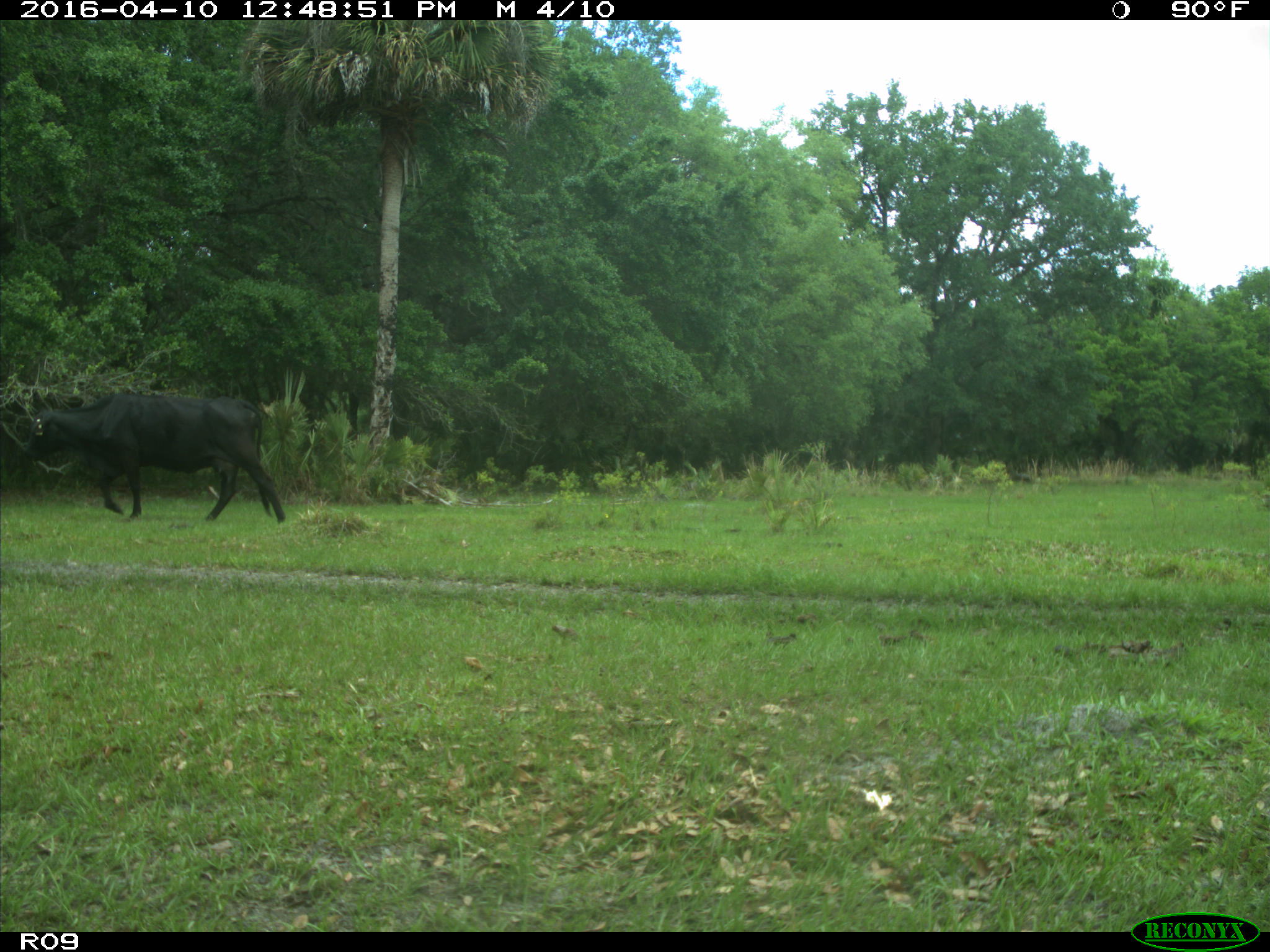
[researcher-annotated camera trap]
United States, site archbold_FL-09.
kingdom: Animalia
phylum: Chordata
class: Mammalia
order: Artiodactyla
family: Bovidae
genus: Bos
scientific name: Bos taurus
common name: domestic cow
Bos taurus (domestic cow).